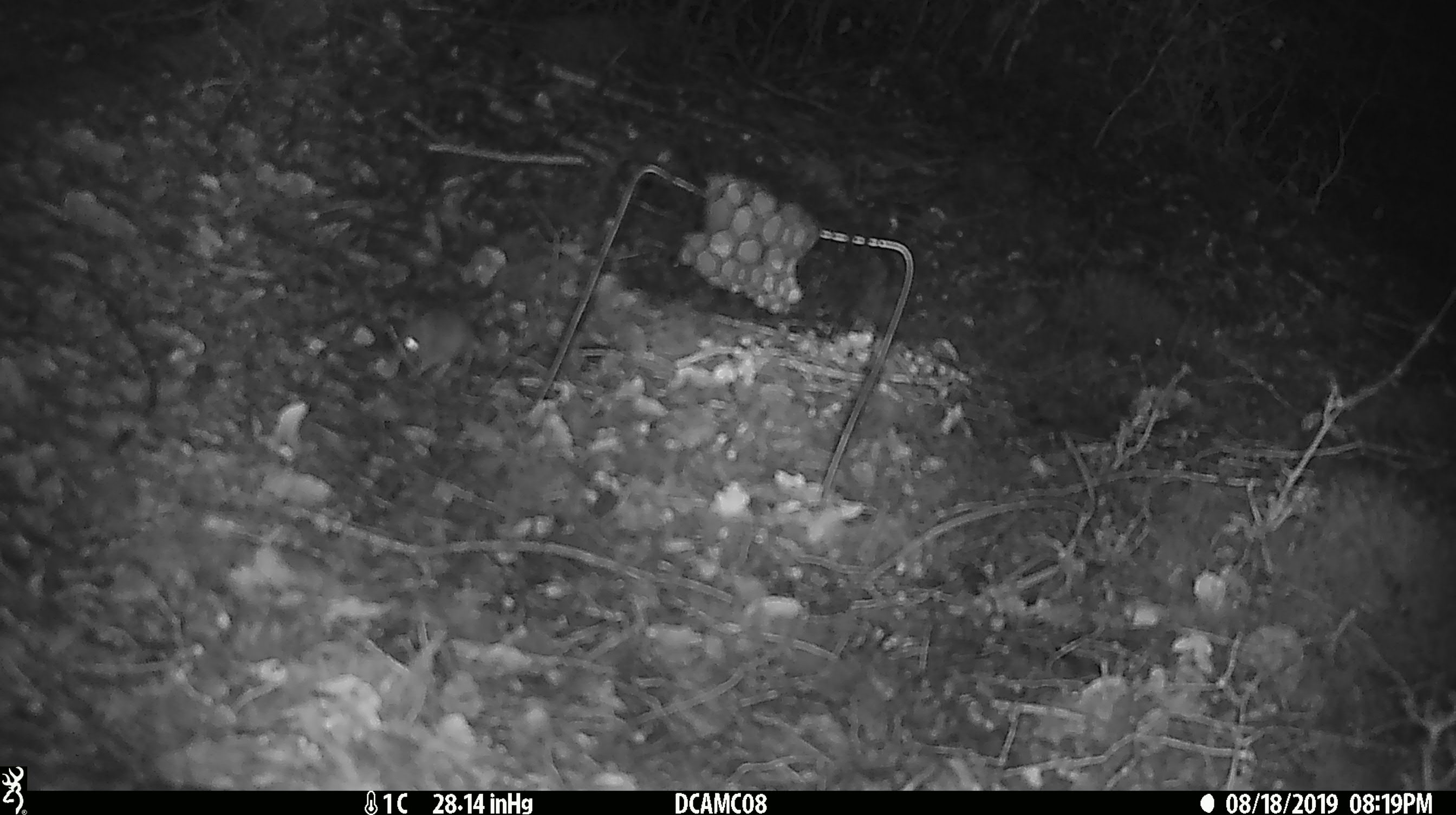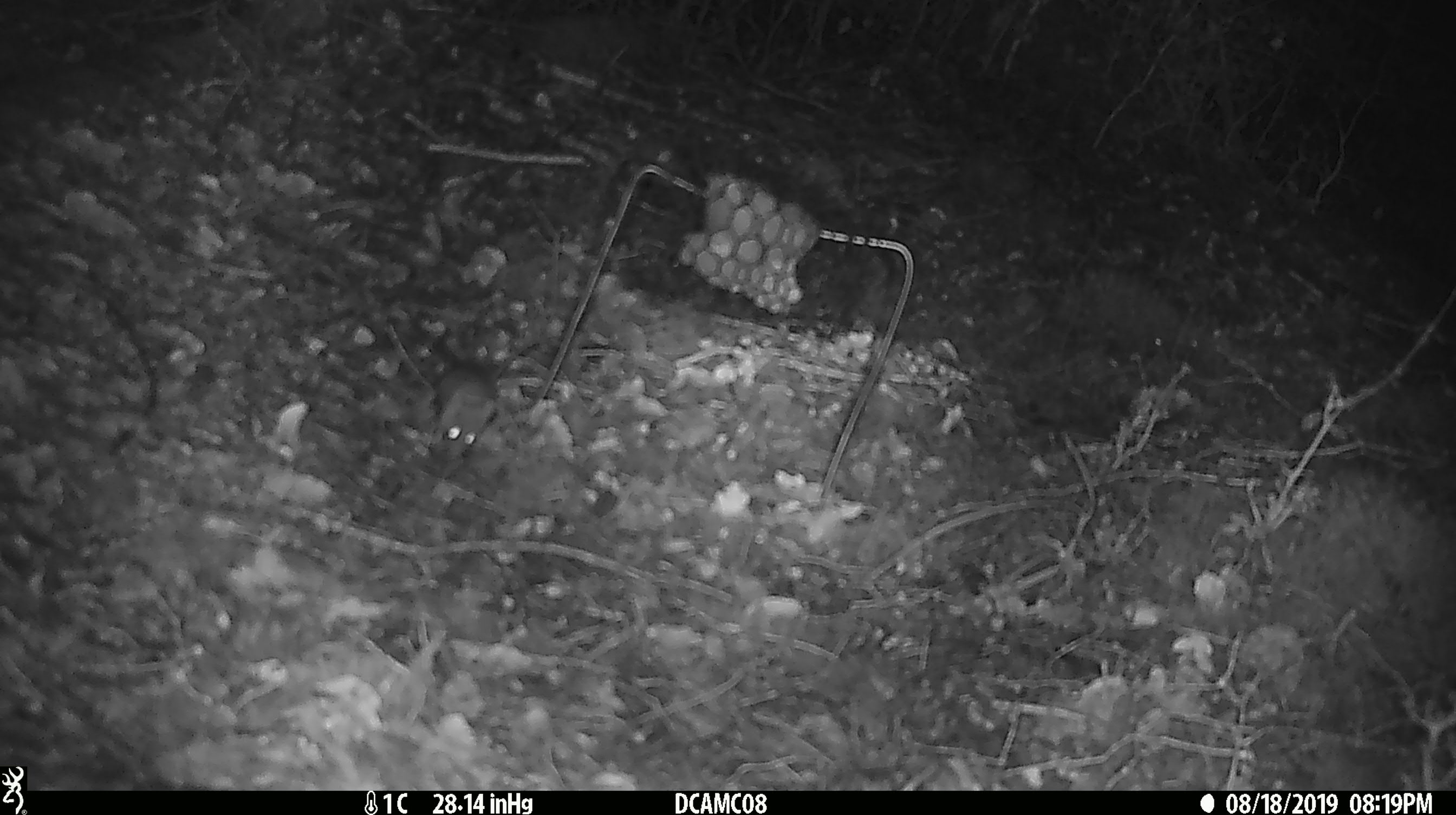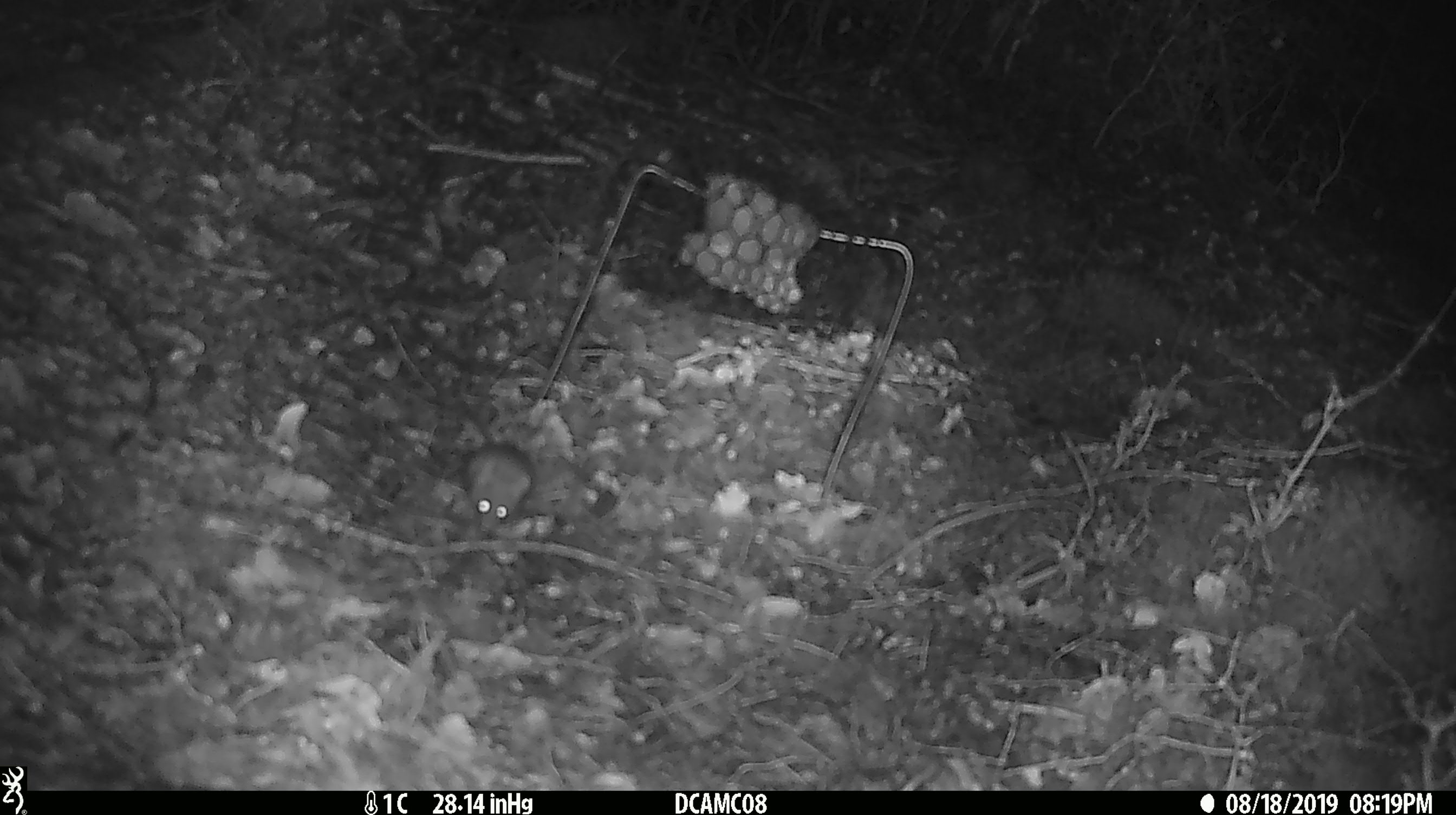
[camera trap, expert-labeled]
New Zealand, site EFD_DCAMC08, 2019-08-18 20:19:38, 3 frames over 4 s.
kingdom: Animalia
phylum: Chordata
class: Mammalia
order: Rodentia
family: Muridae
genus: Mus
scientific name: Mus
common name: mouse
Mouse (Mus).